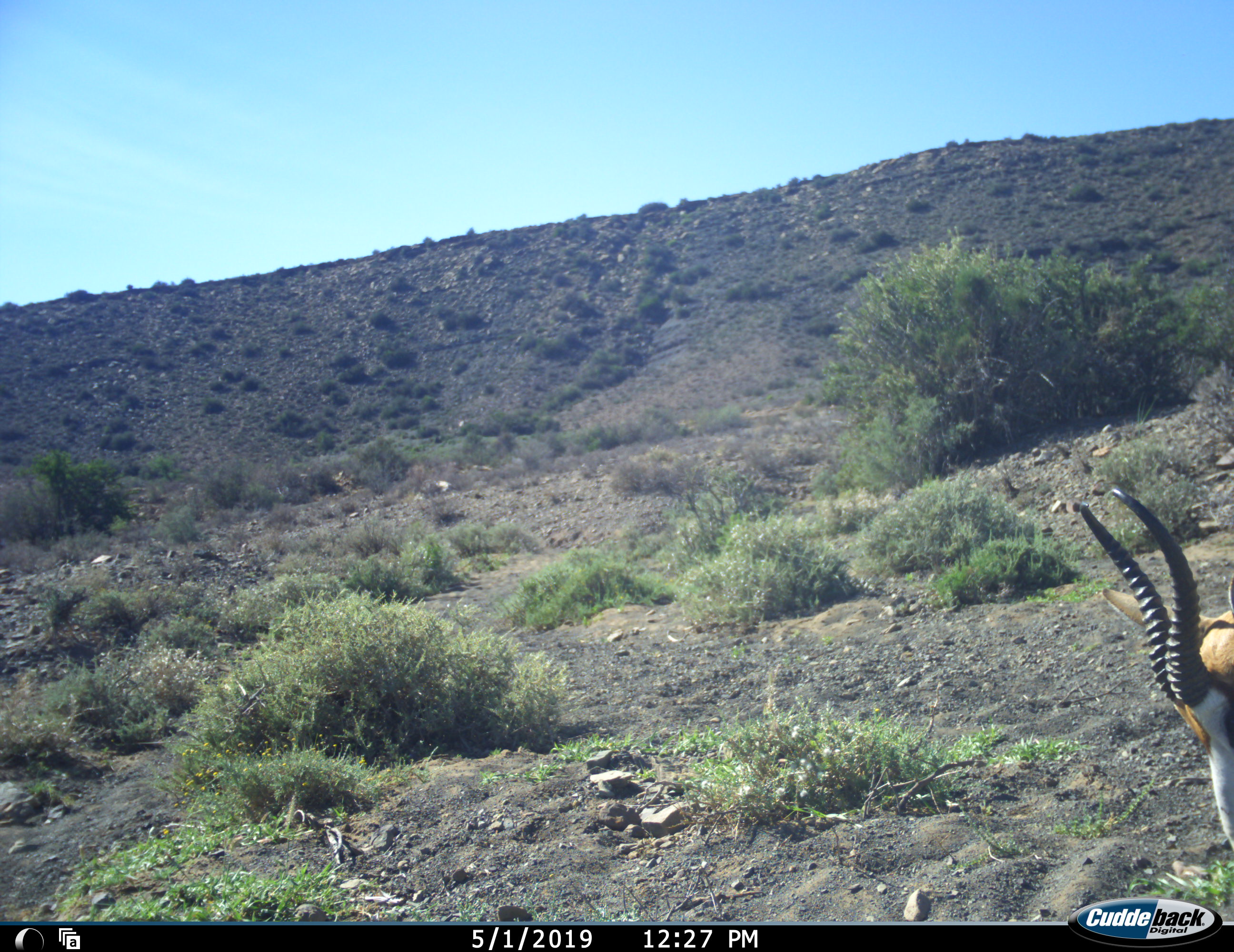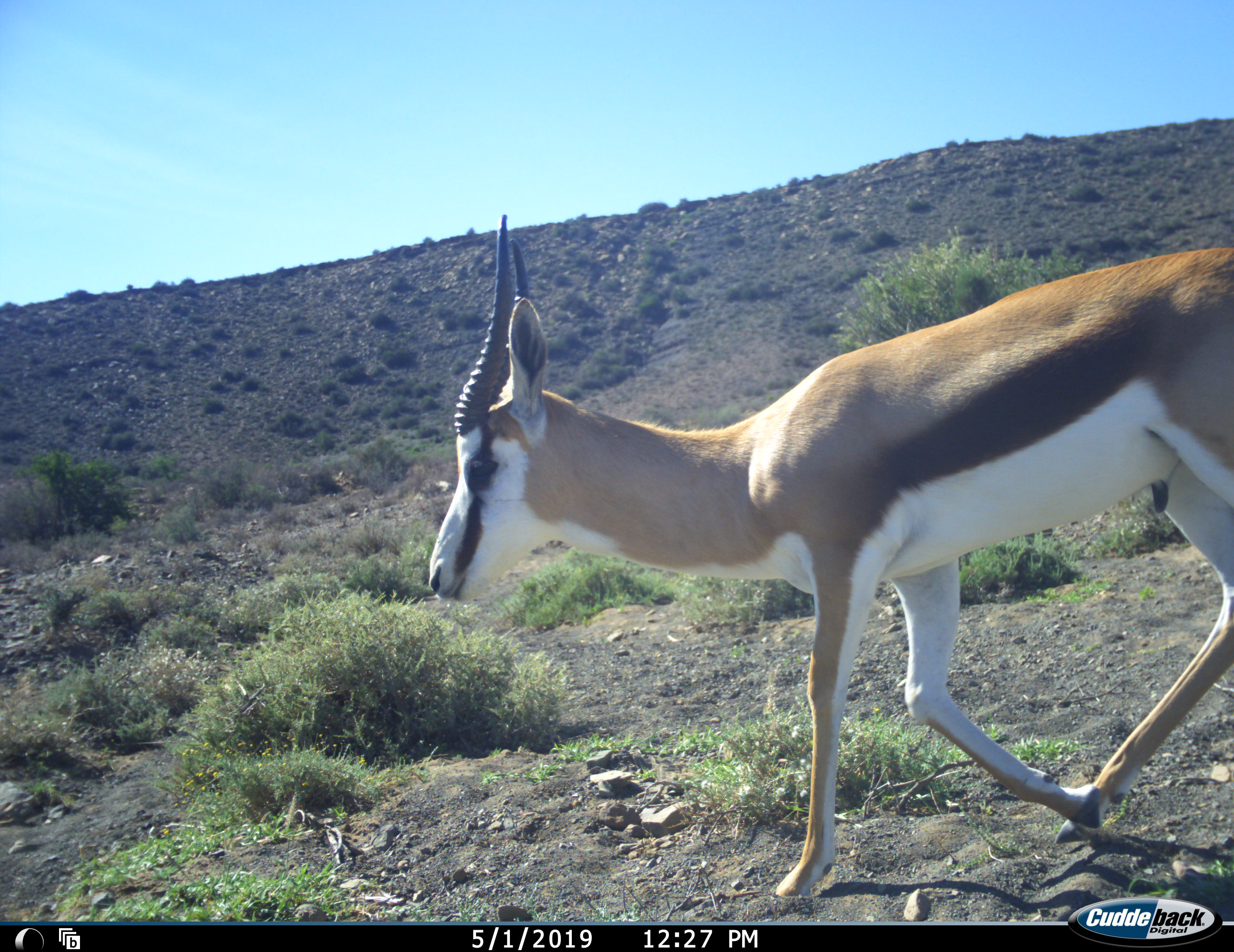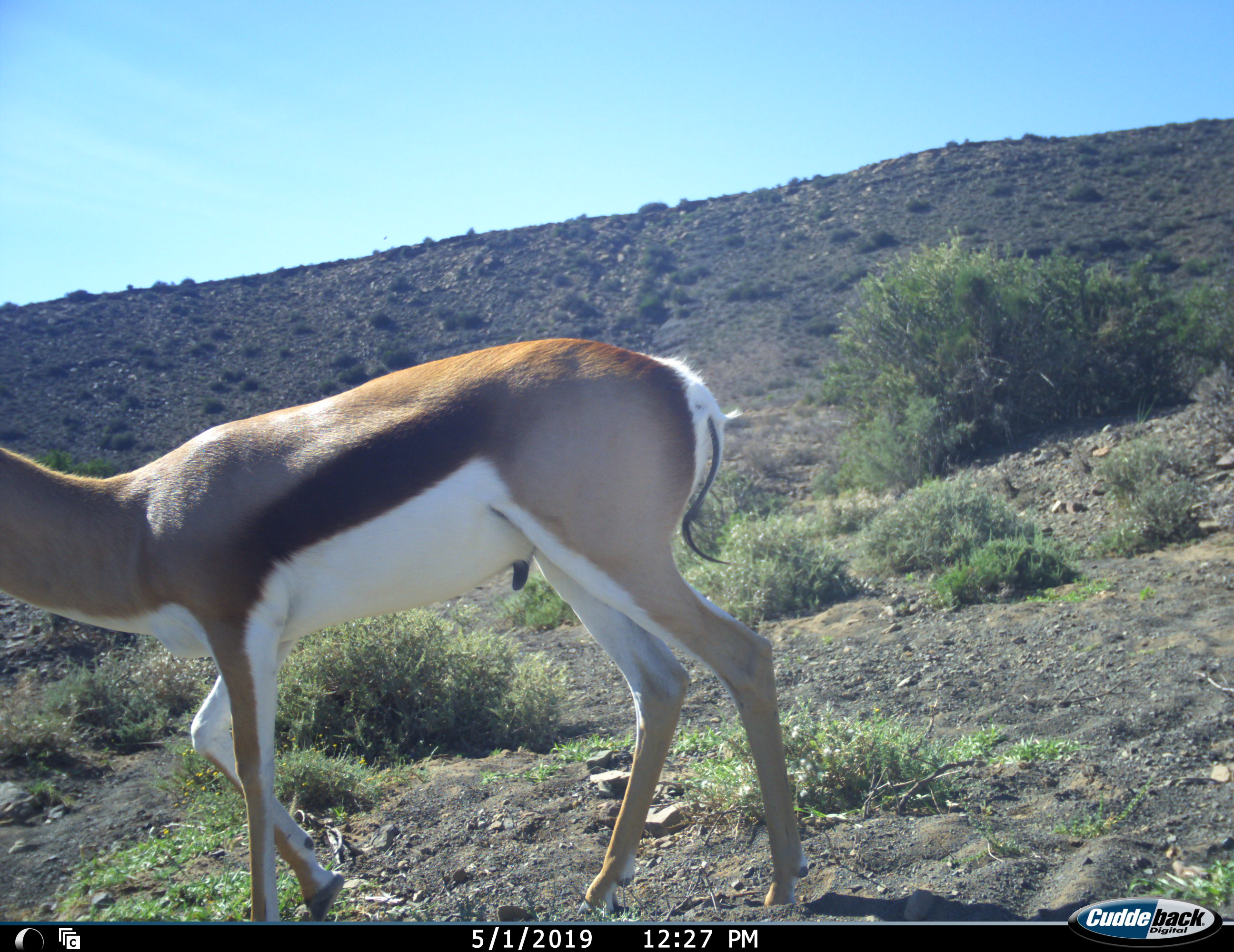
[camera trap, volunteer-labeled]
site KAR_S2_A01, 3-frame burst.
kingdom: Animalia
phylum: Chordata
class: Mammalia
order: Artiodactyla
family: Bovidae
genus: Antidorcas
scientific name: Antidorcas marsupialis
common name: springbok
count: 1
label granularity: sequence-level